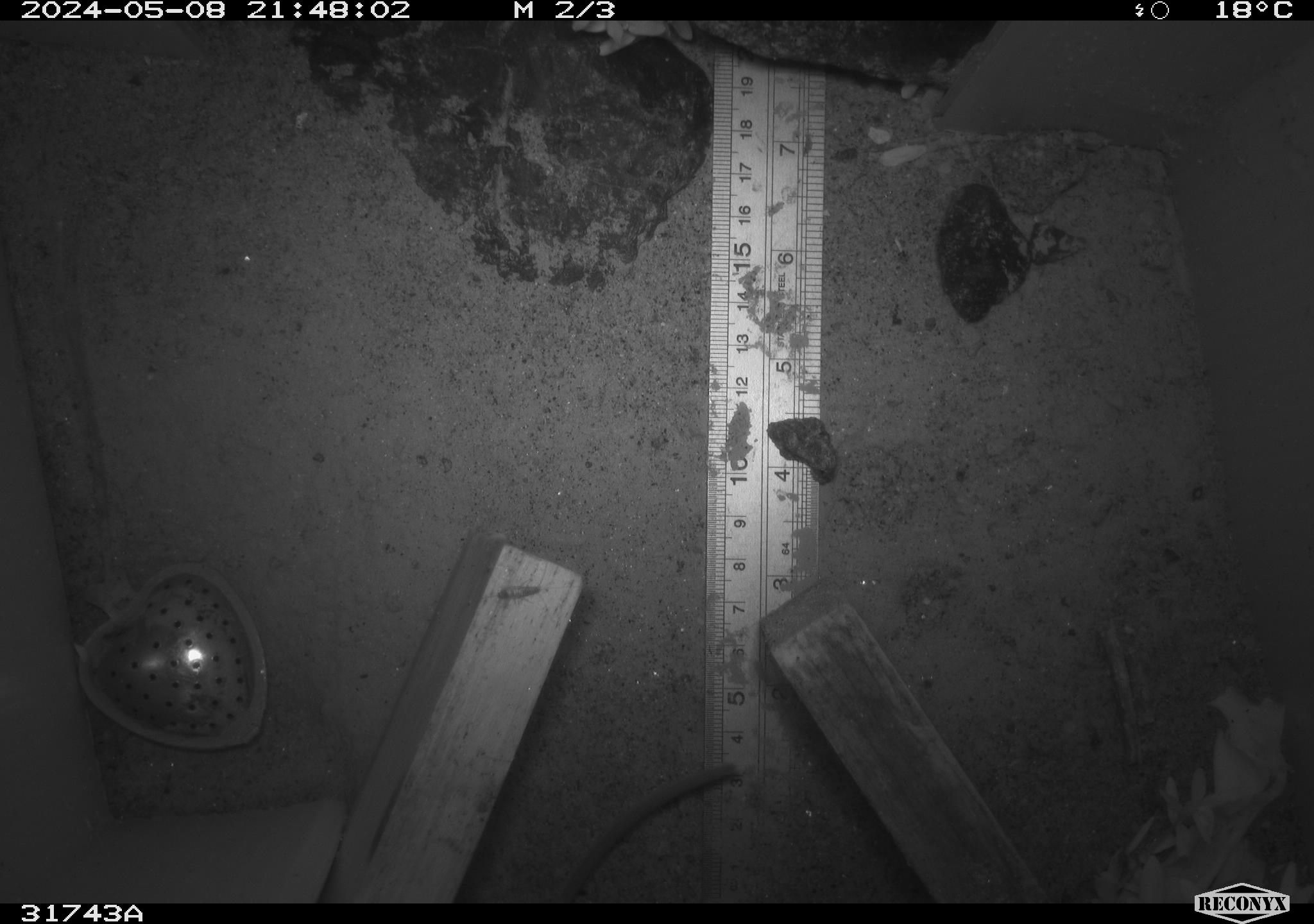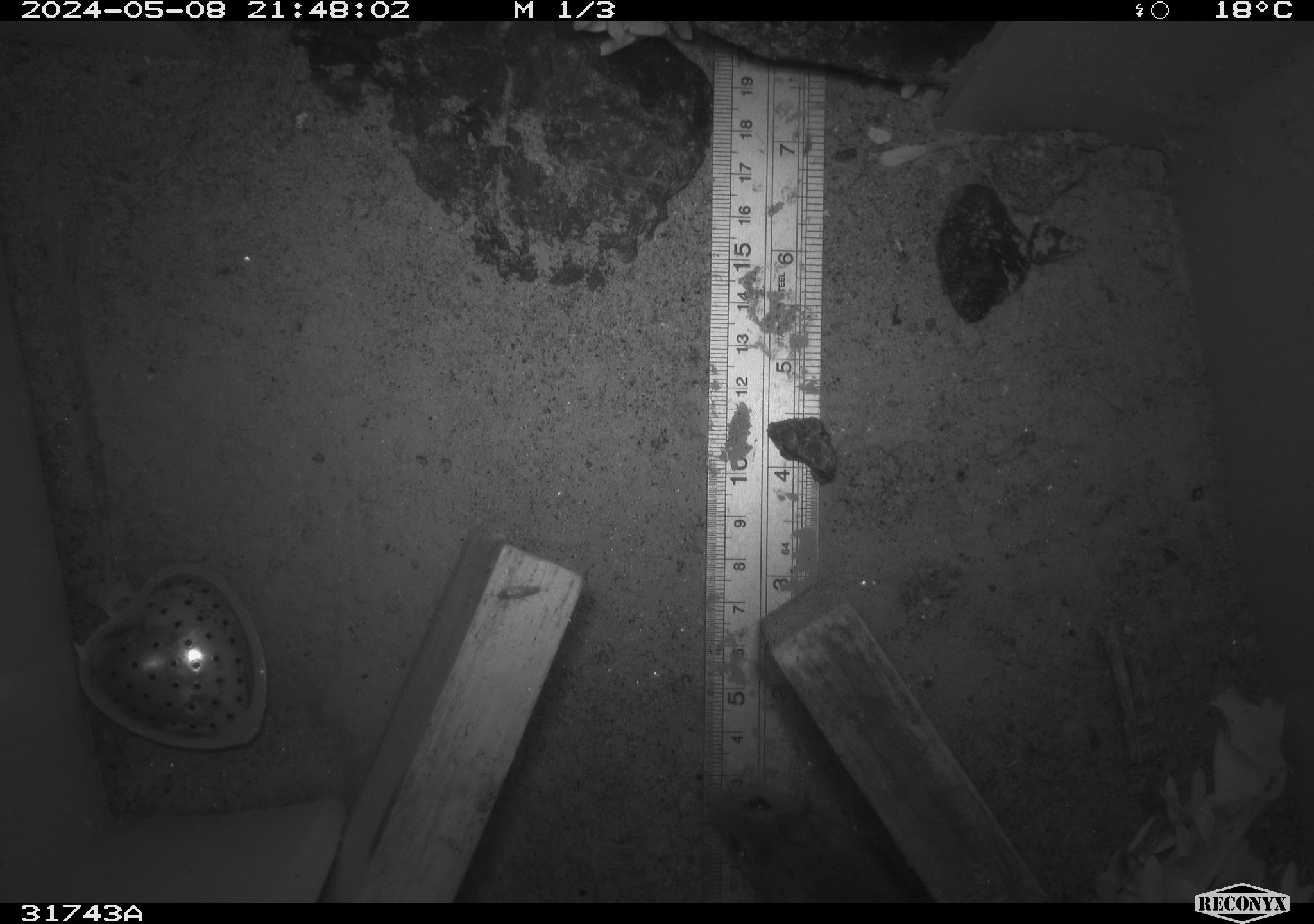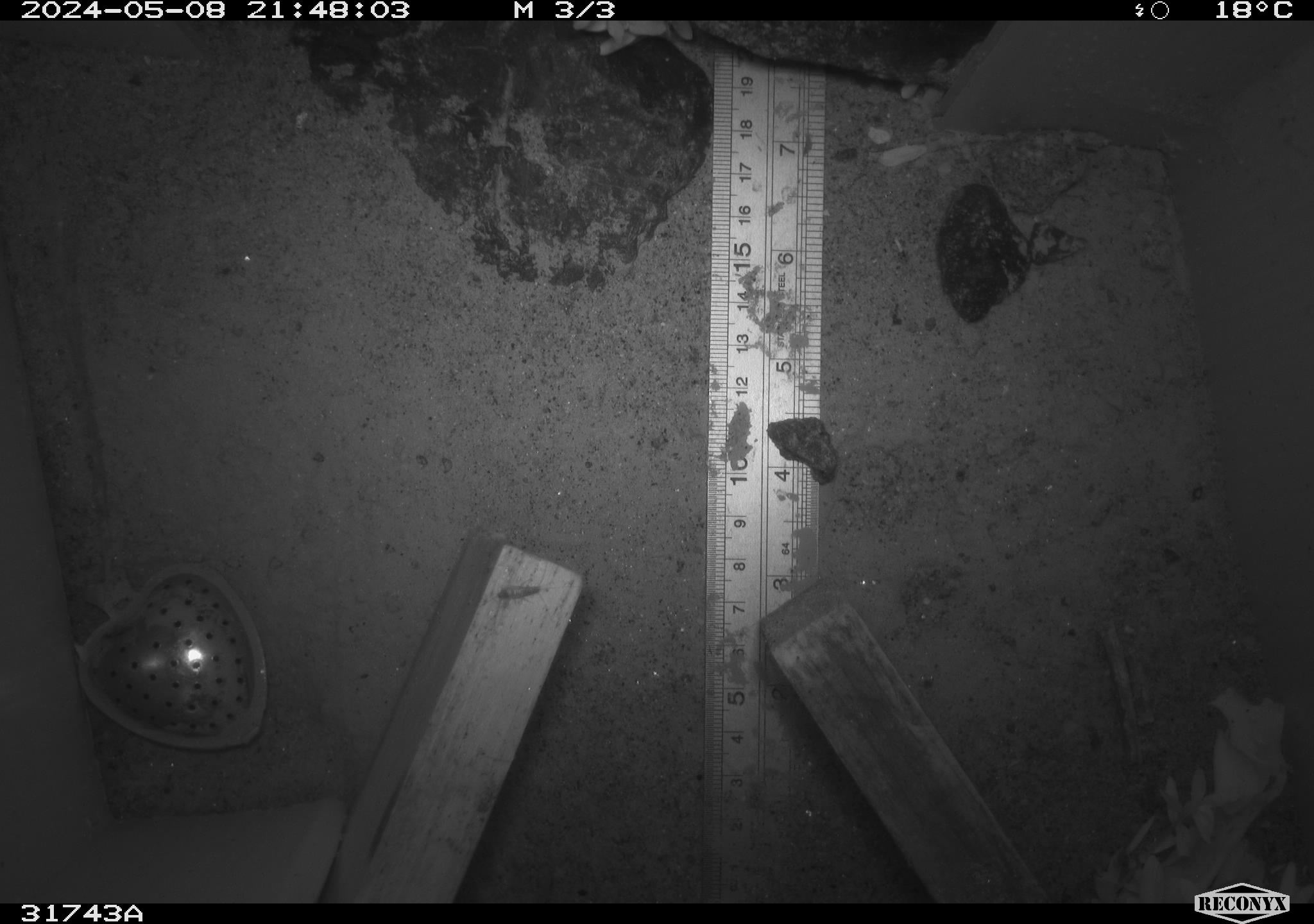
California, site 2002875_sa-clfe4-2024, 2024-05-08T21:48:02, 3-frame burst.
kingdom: Animalia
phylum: Chordata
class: Mammalia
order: Rodentia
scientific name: Rodentia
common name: mouse species